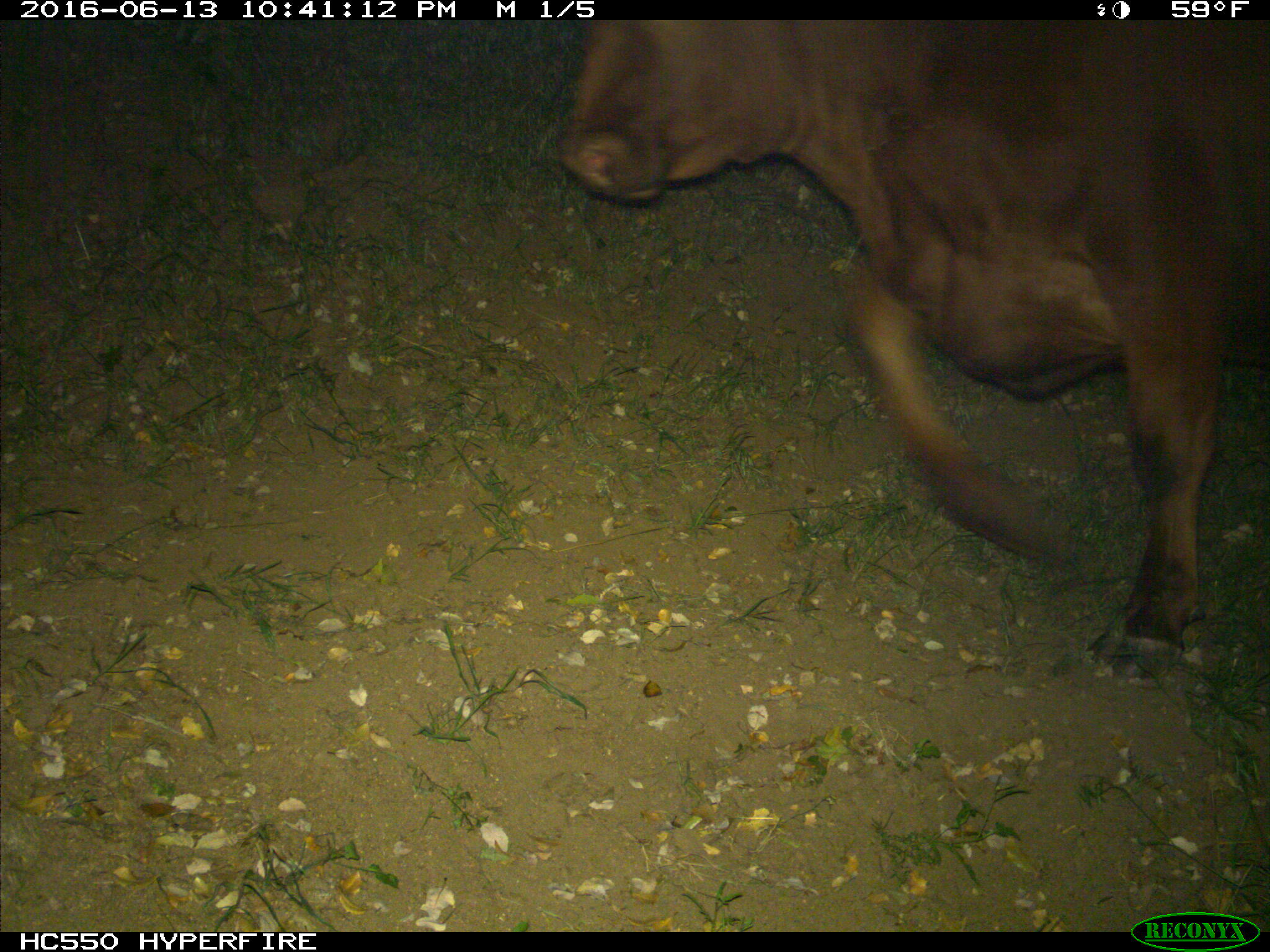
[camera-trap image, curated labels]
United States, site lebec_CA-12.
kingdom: Animalia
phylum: Chordata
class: Mammalia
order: Artiodactyla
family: Bovidae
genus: Bos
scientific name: Bos taurus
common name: domestic cow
Bos taurus (domestic cow).